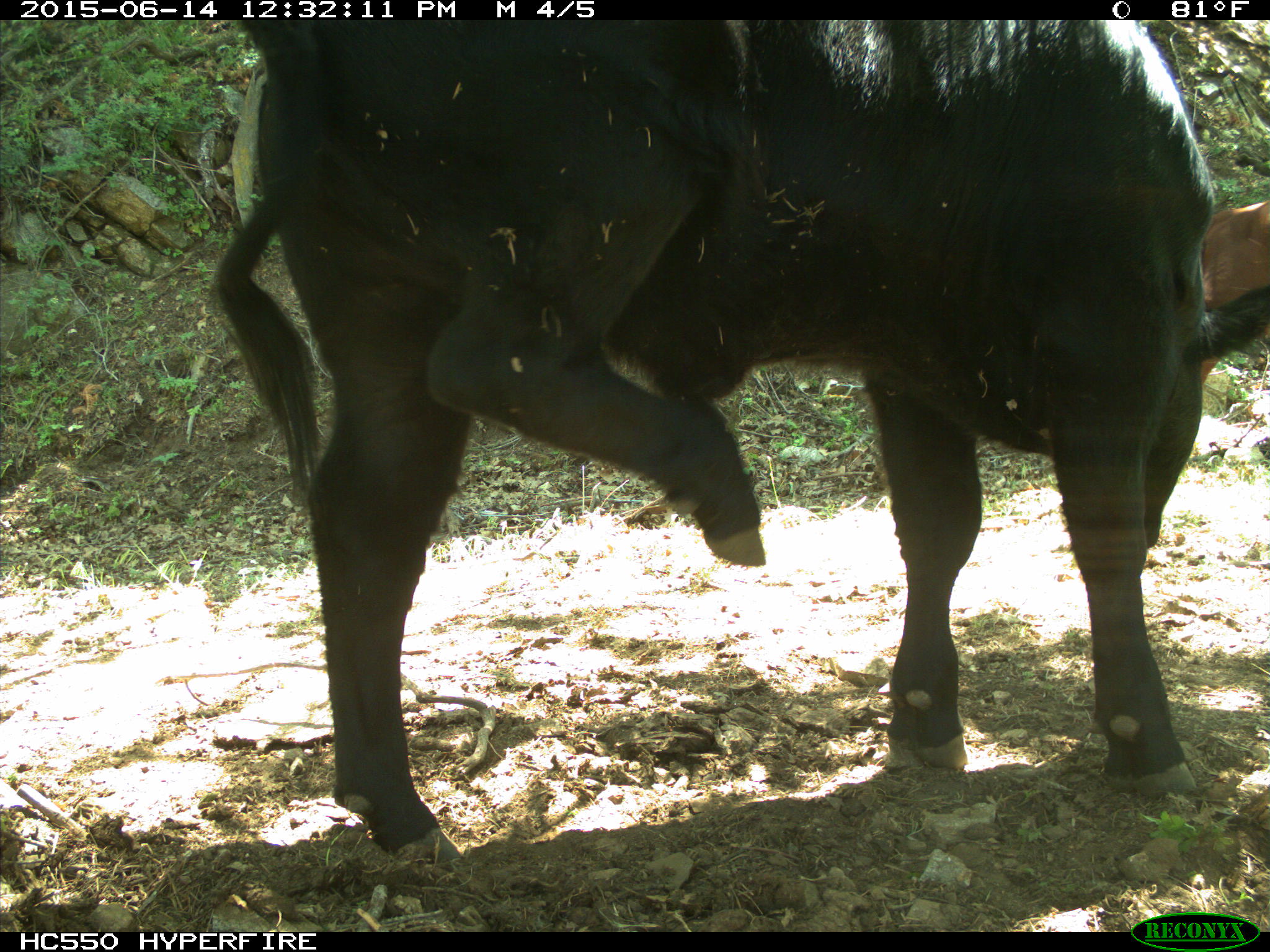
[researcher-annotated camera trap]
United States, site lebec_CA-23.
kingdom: Animalia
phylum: Chordata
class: Mammalia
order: Artiodactyla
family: Bovidae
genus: Bos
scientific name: Bos taurus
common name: domestic cow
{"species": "Bos taurus (domestic cow)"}